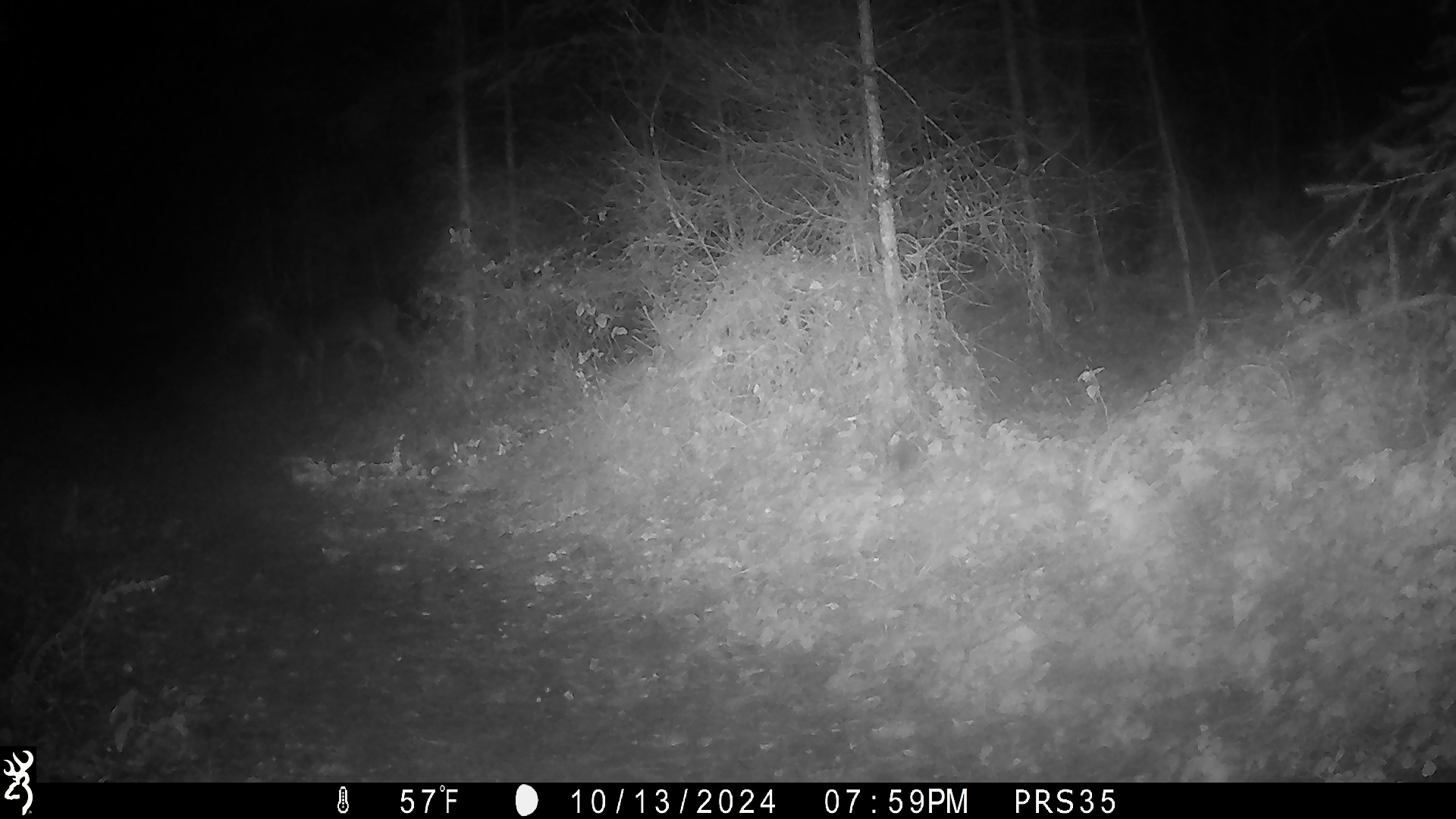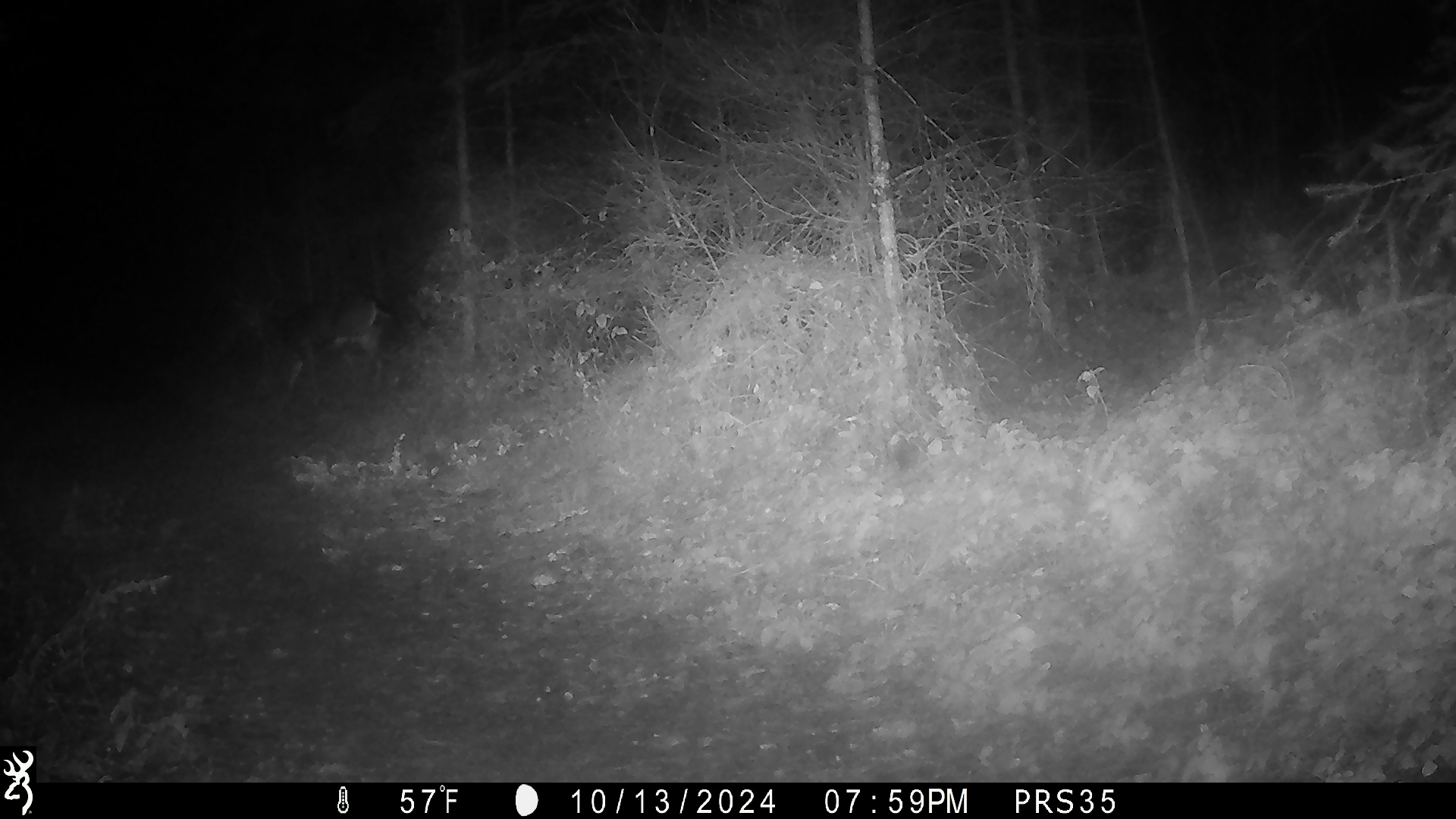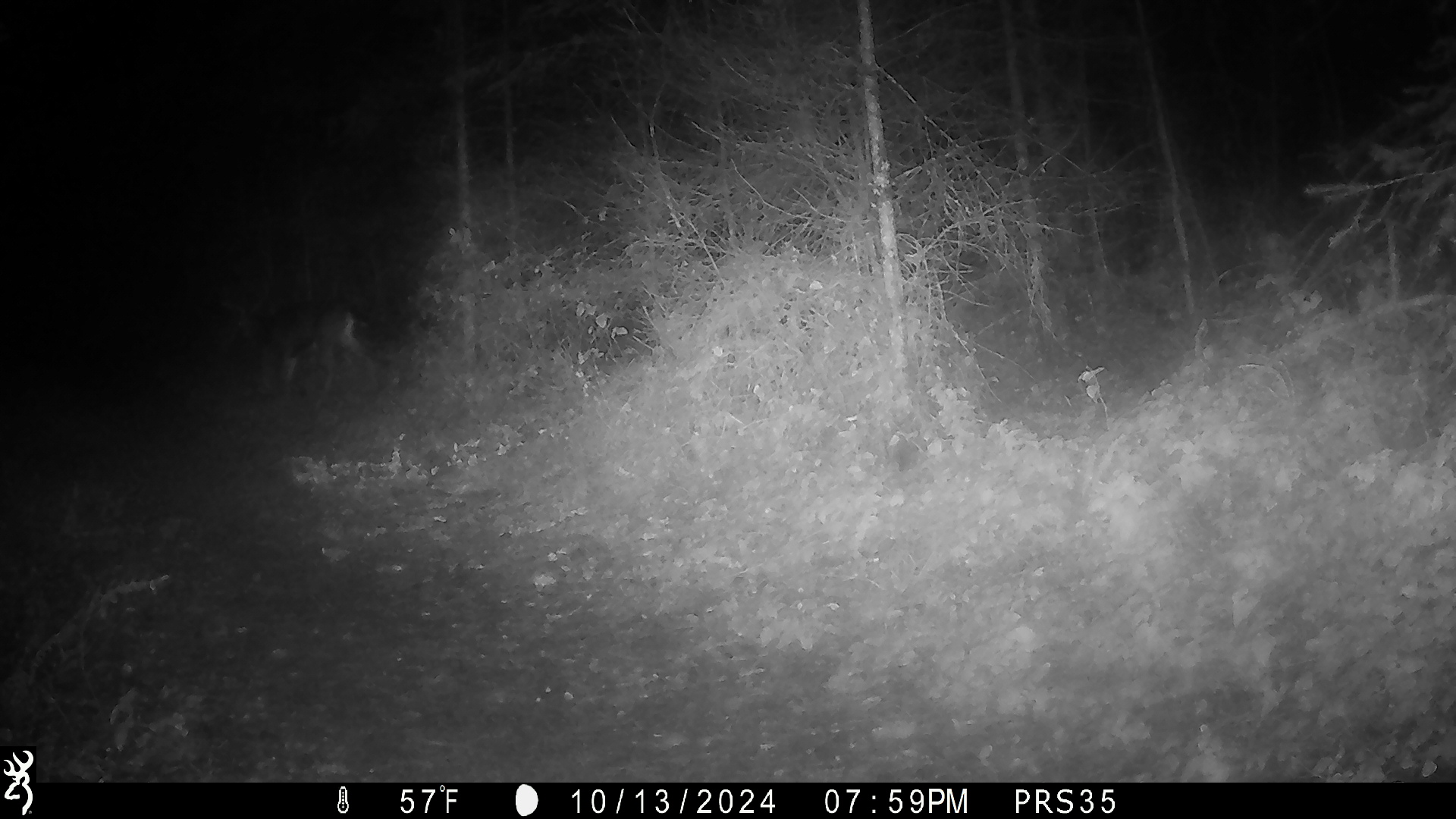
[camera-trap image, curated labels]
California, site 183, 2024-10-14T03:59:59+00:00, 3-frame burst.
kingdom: Animalia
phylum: Chordata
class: Mammalia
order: Artiodactyla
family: Cervidae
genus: Odocoileus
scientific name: Odocoileus hemionus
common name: mule deer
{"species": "mule deer (Odocoileus hemionus)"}